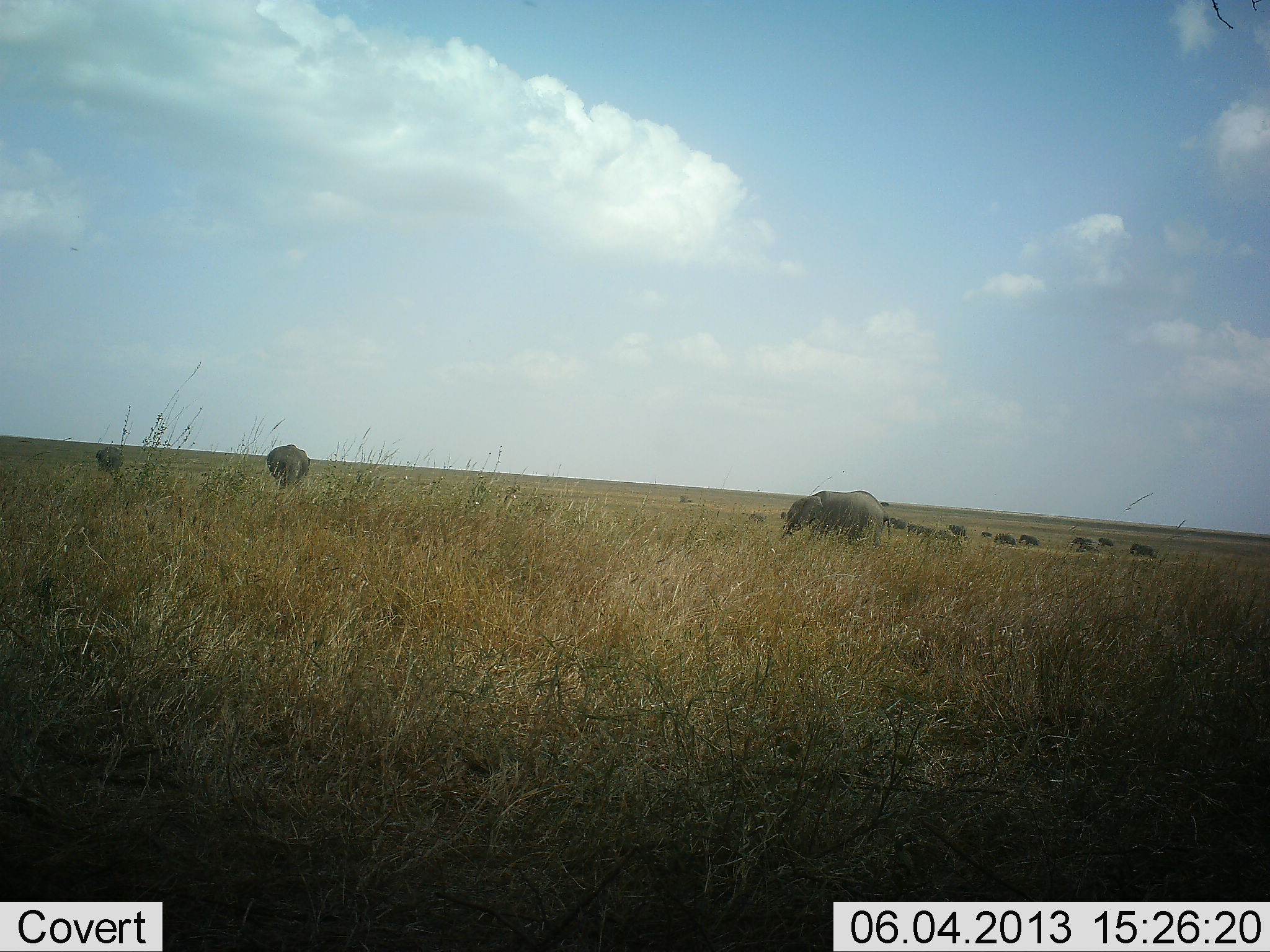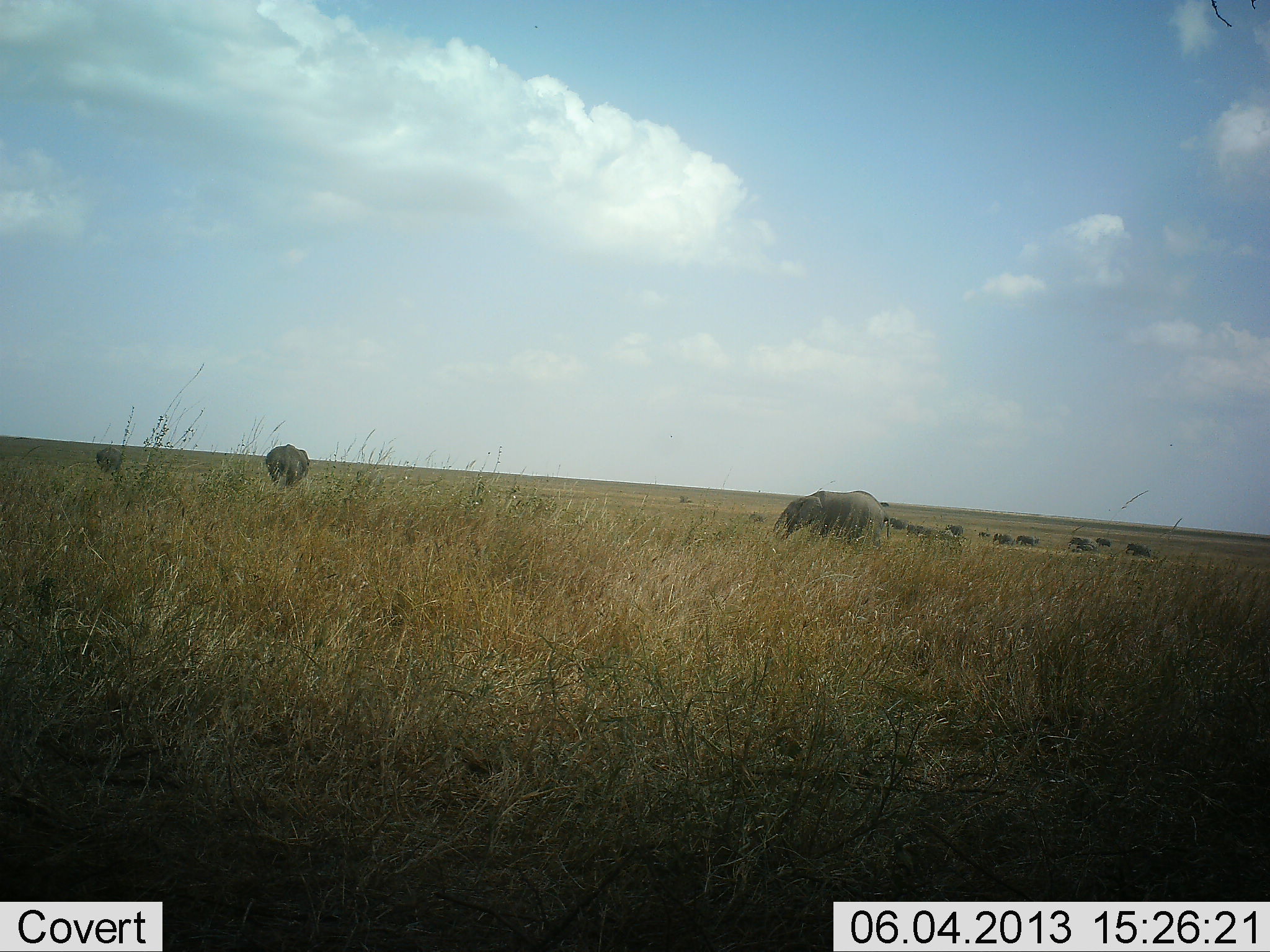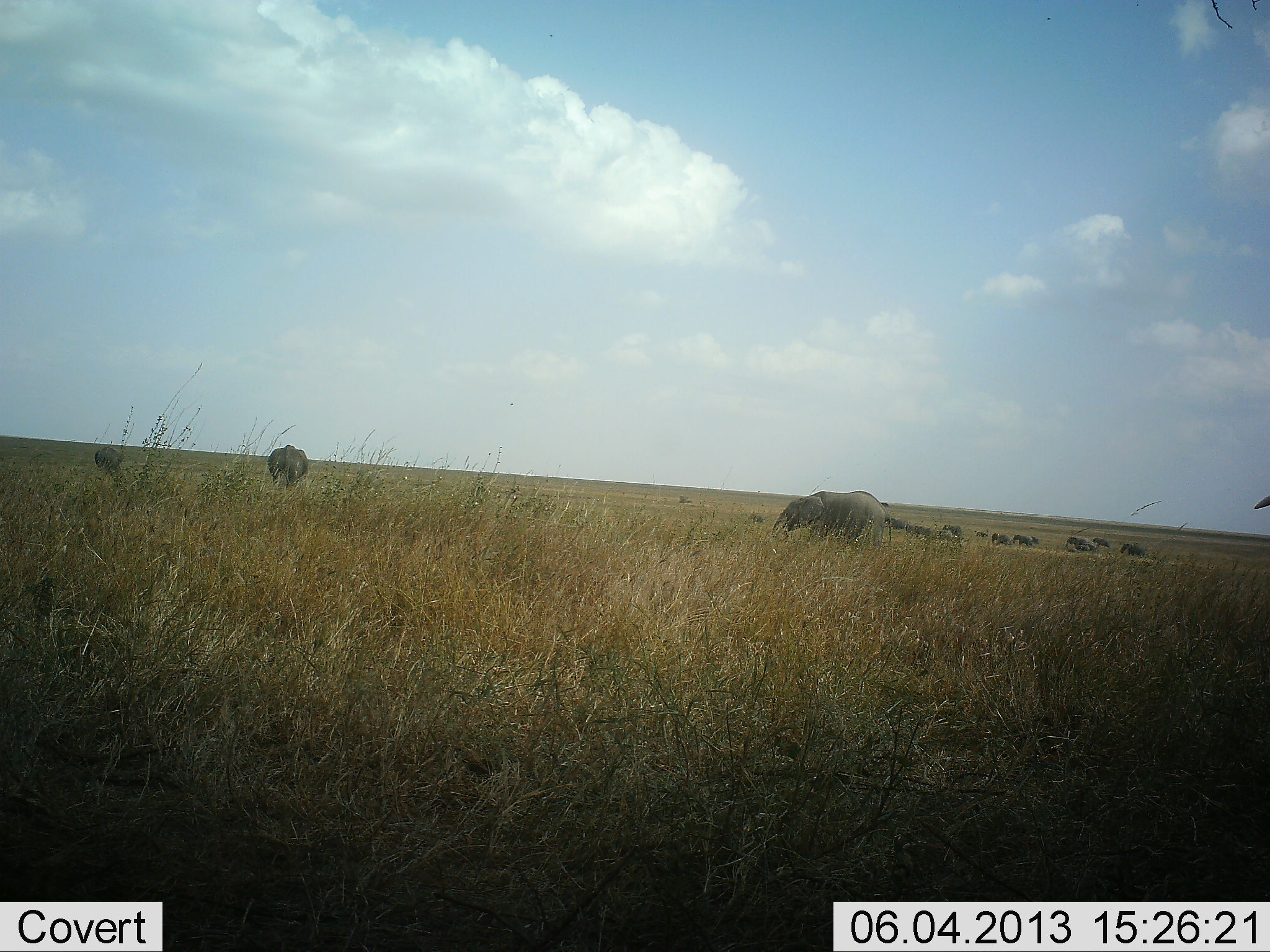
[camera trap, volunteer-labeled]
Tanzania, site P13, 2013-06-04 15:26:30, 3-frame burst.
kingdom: Animalia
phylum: Chordata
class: Mammalia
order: Proboscidea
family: Elephantidae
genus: Loxodonta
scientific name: Loxodonta africana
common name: african bush elephant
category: elephant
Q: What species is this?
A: Elephant (african bush elephant) (Loxodonta africana).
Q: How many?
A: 11-50.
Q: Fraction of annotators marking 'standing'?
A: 38%.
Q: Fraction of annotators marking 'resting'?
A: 0%.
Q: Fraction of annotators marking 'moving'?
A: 69%.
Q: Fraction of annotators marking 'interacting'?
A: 0%.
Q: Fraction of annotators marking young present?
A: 8%.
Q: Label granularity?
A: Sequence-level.